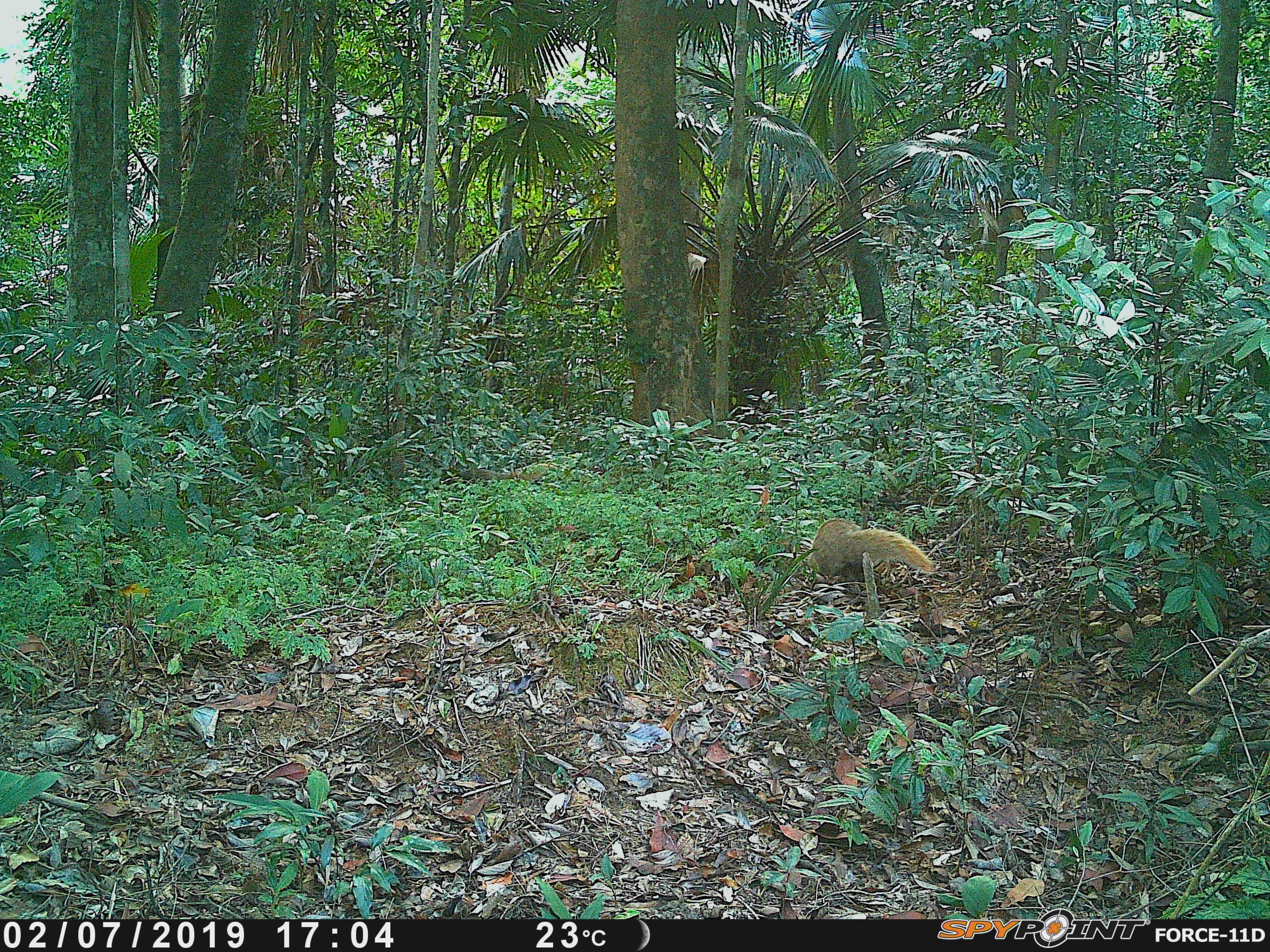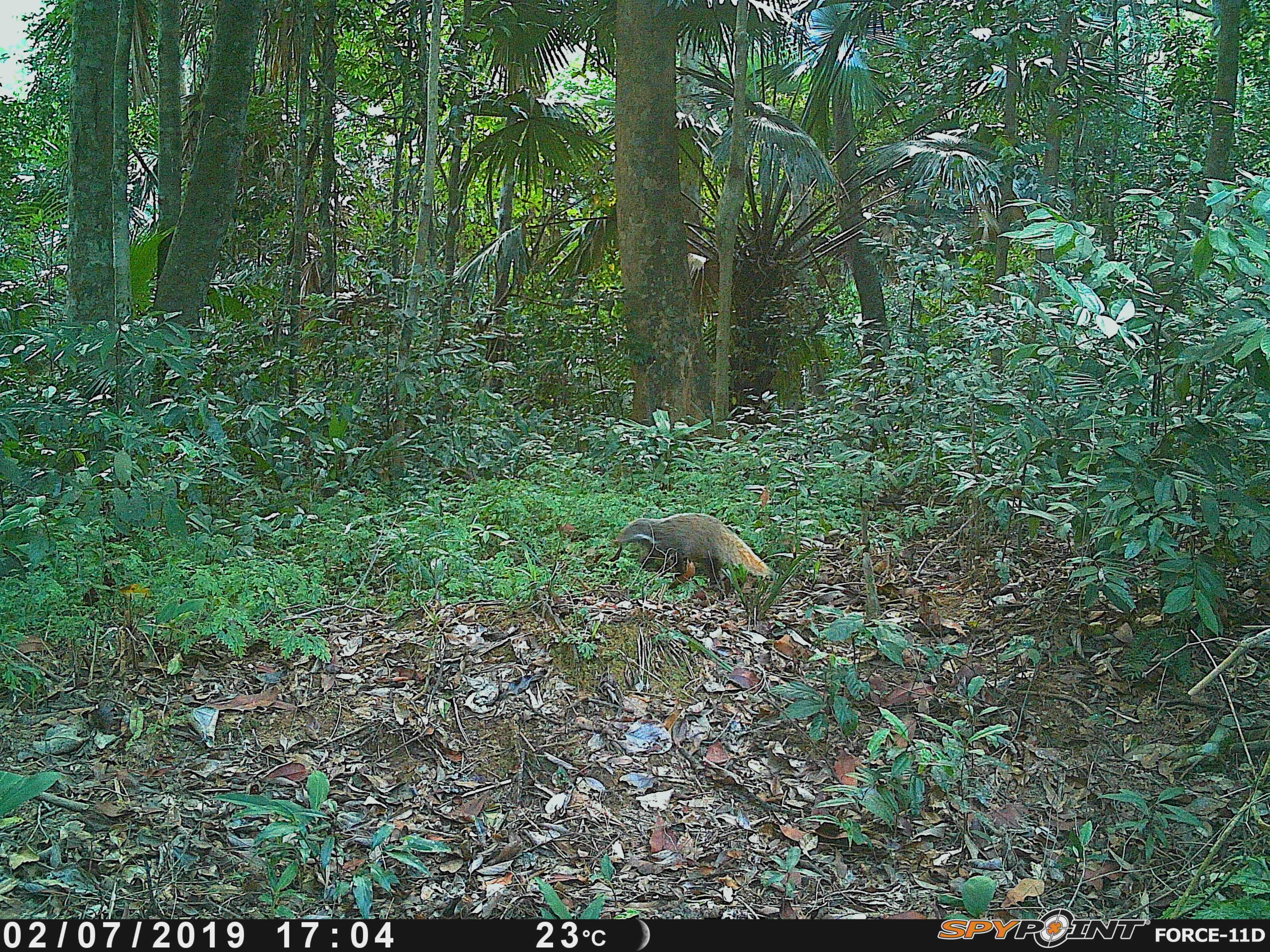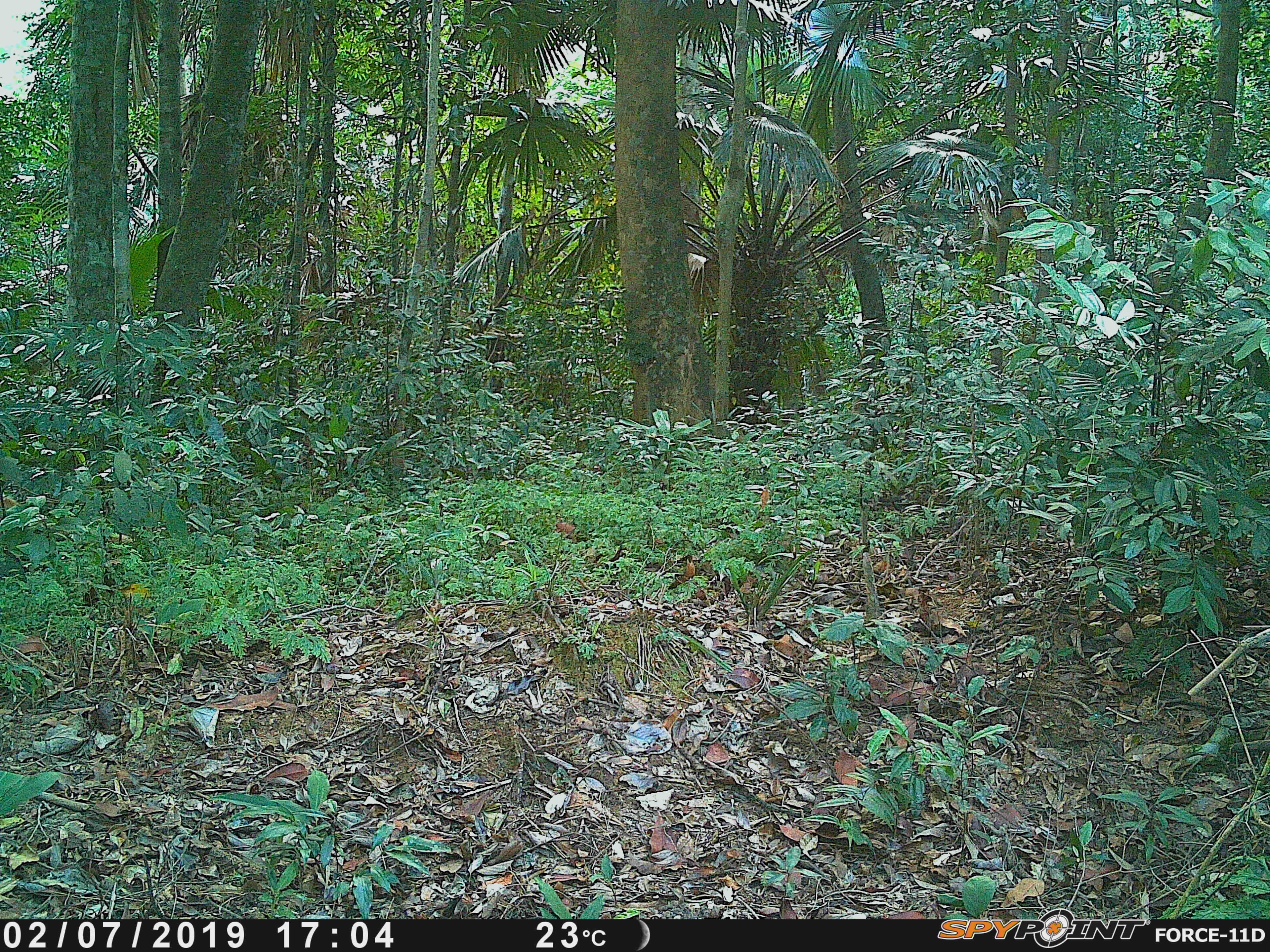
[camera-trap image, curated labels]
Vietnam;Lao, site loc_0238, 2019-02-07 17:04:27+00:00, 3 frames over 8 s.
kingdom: Animalia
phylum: Chordata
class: Mammalia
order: Carnivora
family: Herpestidae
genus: Urva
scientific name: Urva urva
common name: crab-eating mongoose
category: crab eating mongoose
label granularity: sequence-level